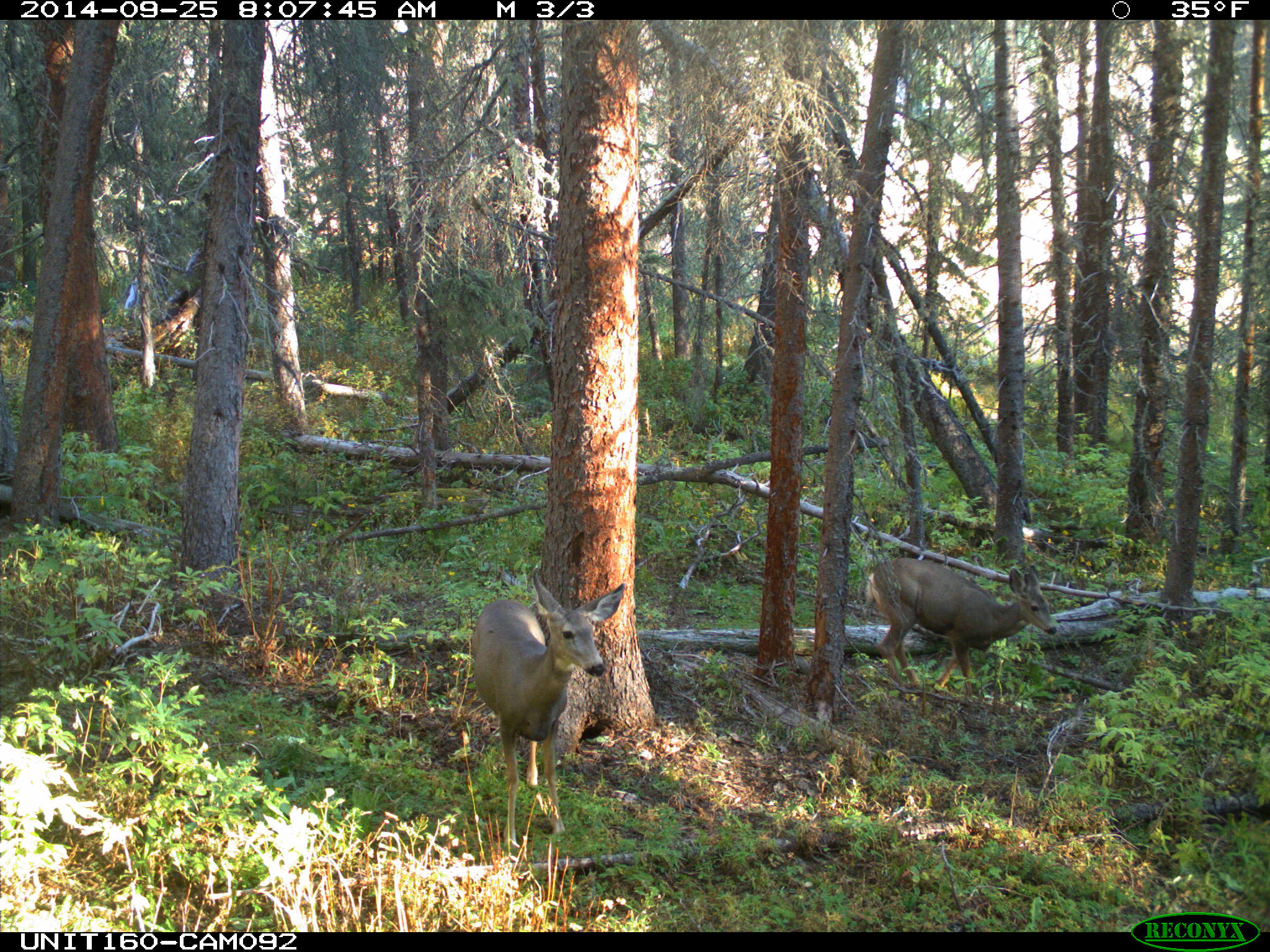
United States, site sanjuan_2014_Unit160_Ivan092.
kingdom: Animalia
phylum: Chordata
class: Mammalia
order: Artiodactyla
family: Cervidae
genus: Odocoileus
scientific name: Odocoileus hemionus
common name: mule deer